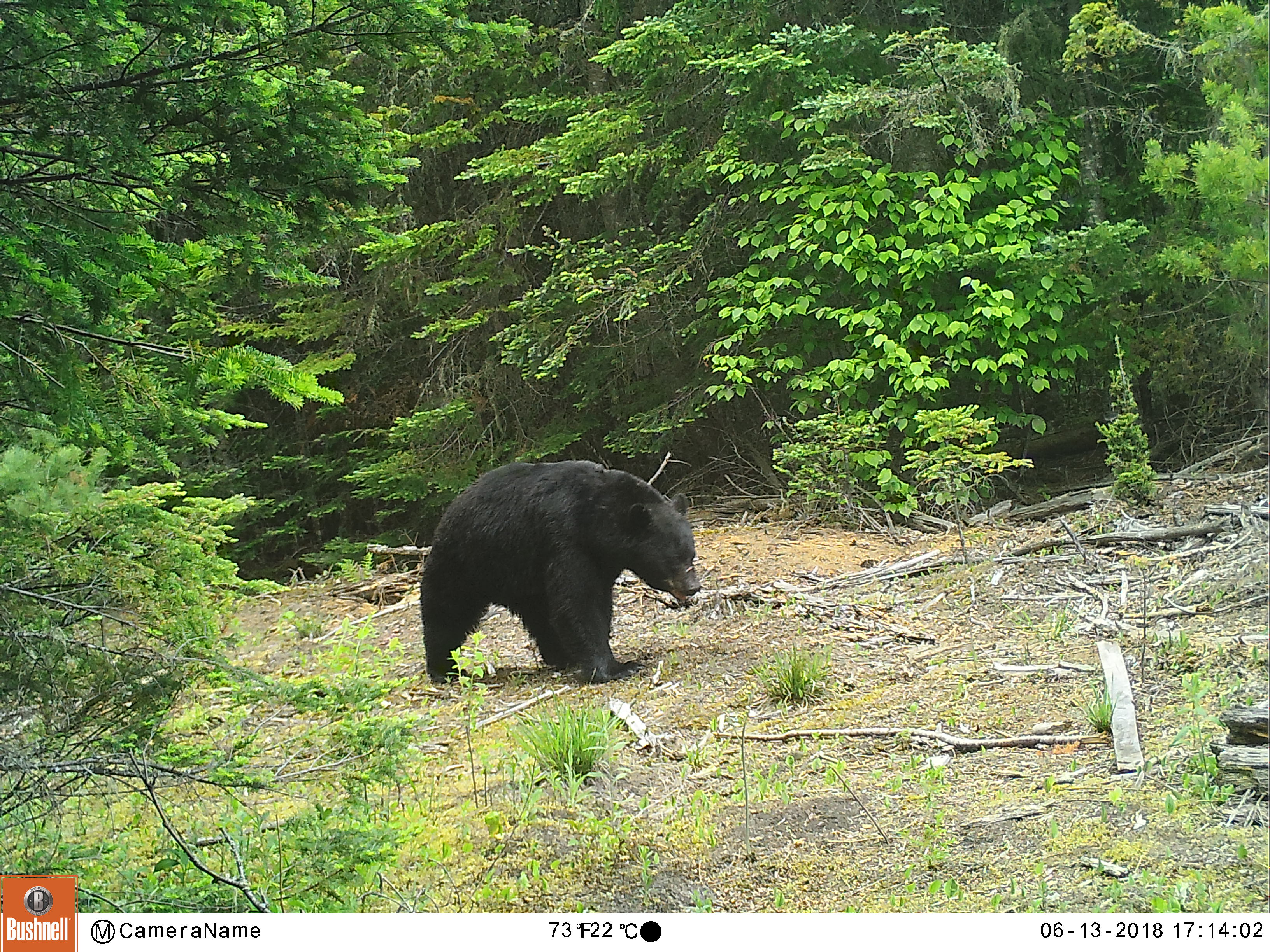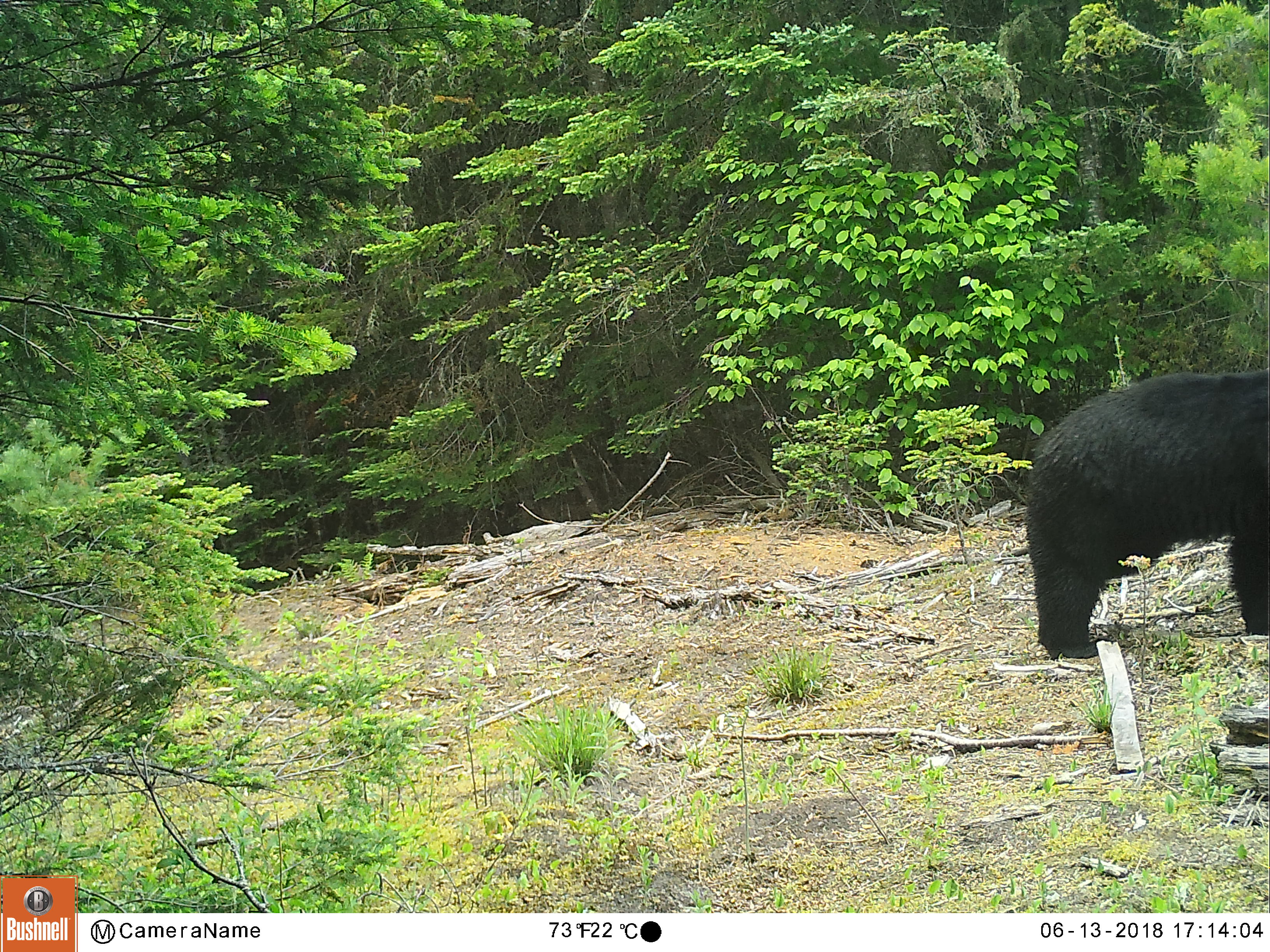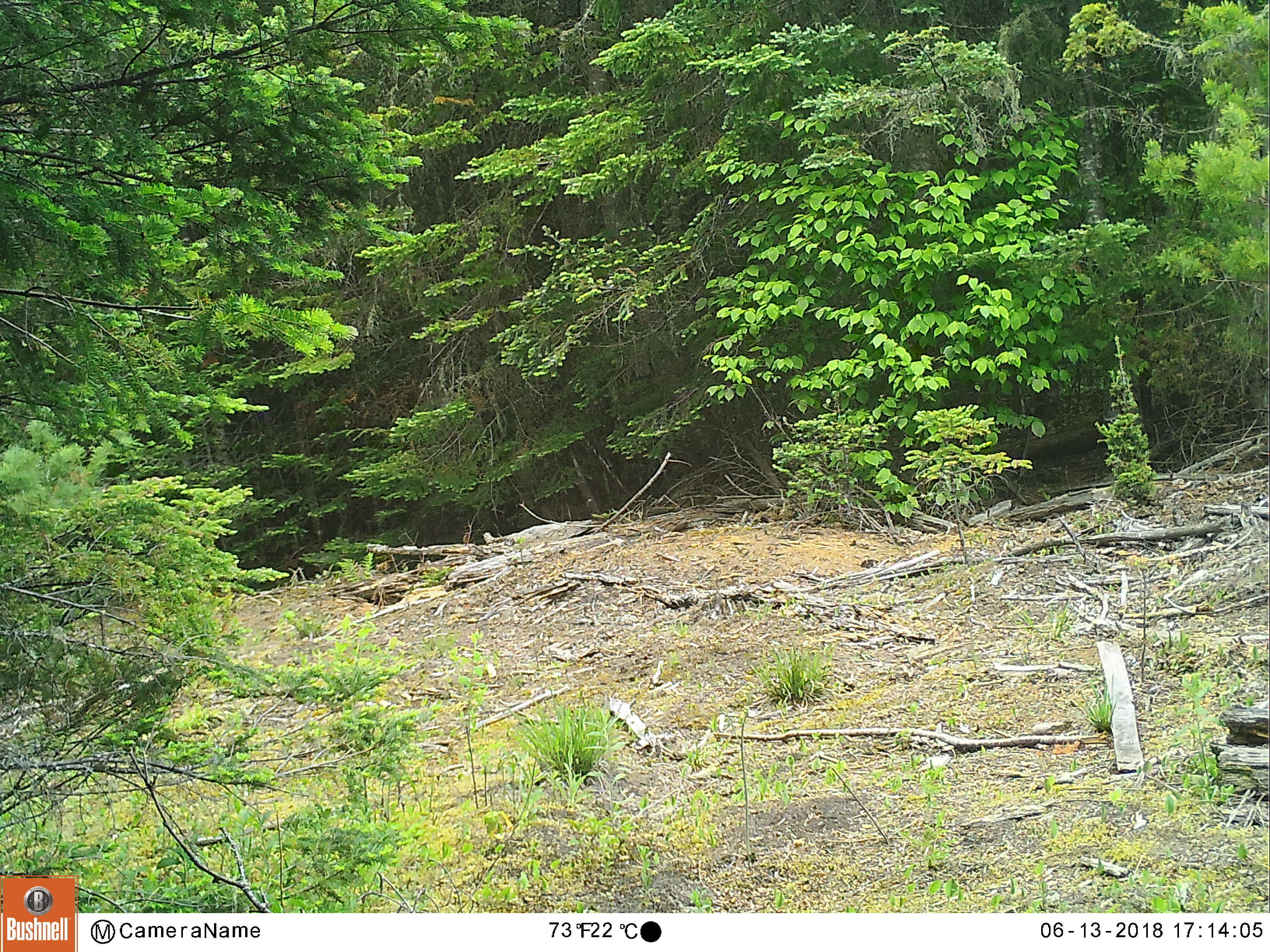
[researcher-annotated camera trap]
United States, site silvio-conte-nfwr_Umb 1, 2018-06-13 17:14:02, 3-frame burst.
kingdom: Animalia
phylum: Chordata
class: Mammalia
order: Carnivora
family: Ursidae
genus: Ursus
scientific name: Ursus americanus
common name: black bear